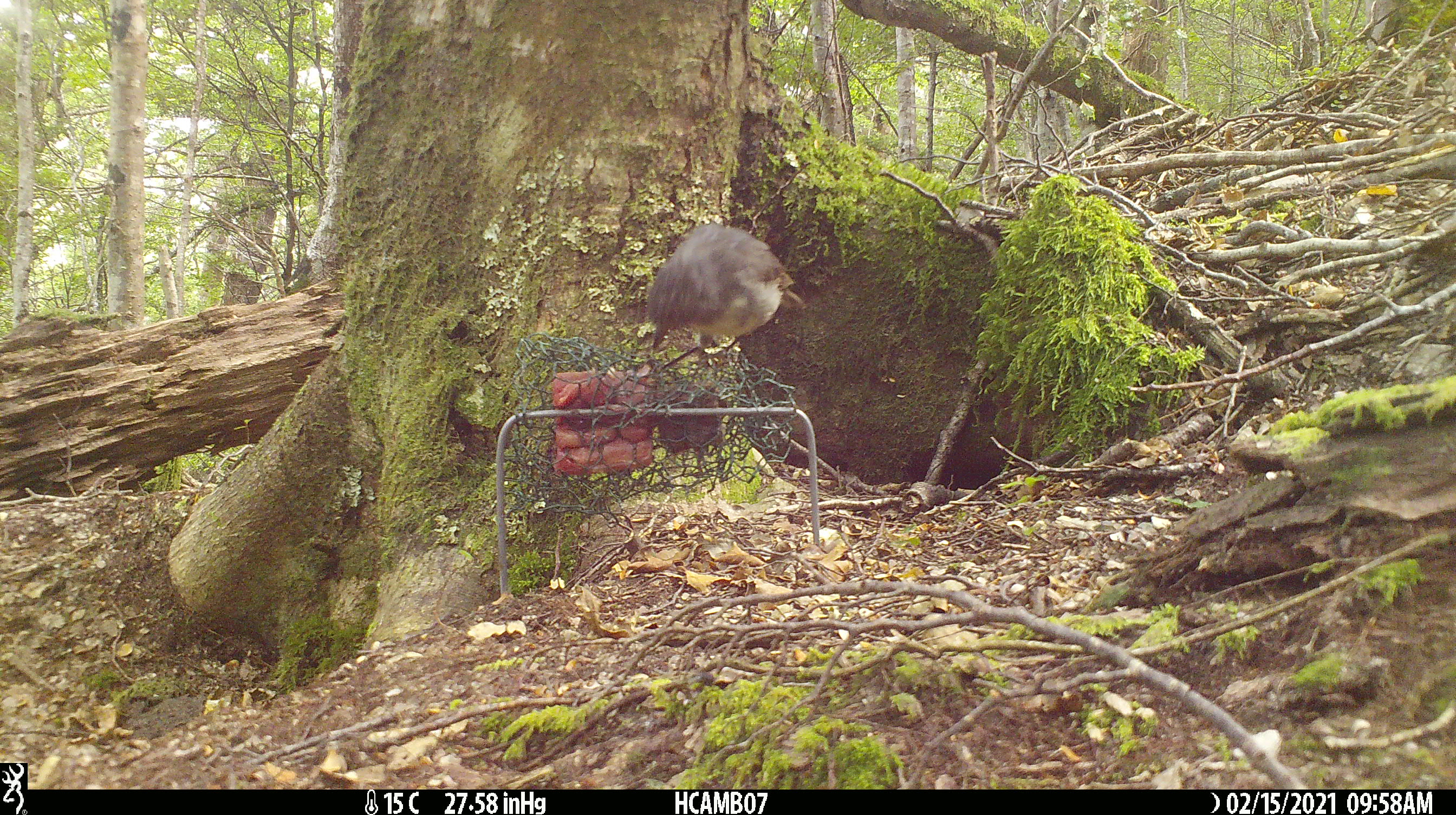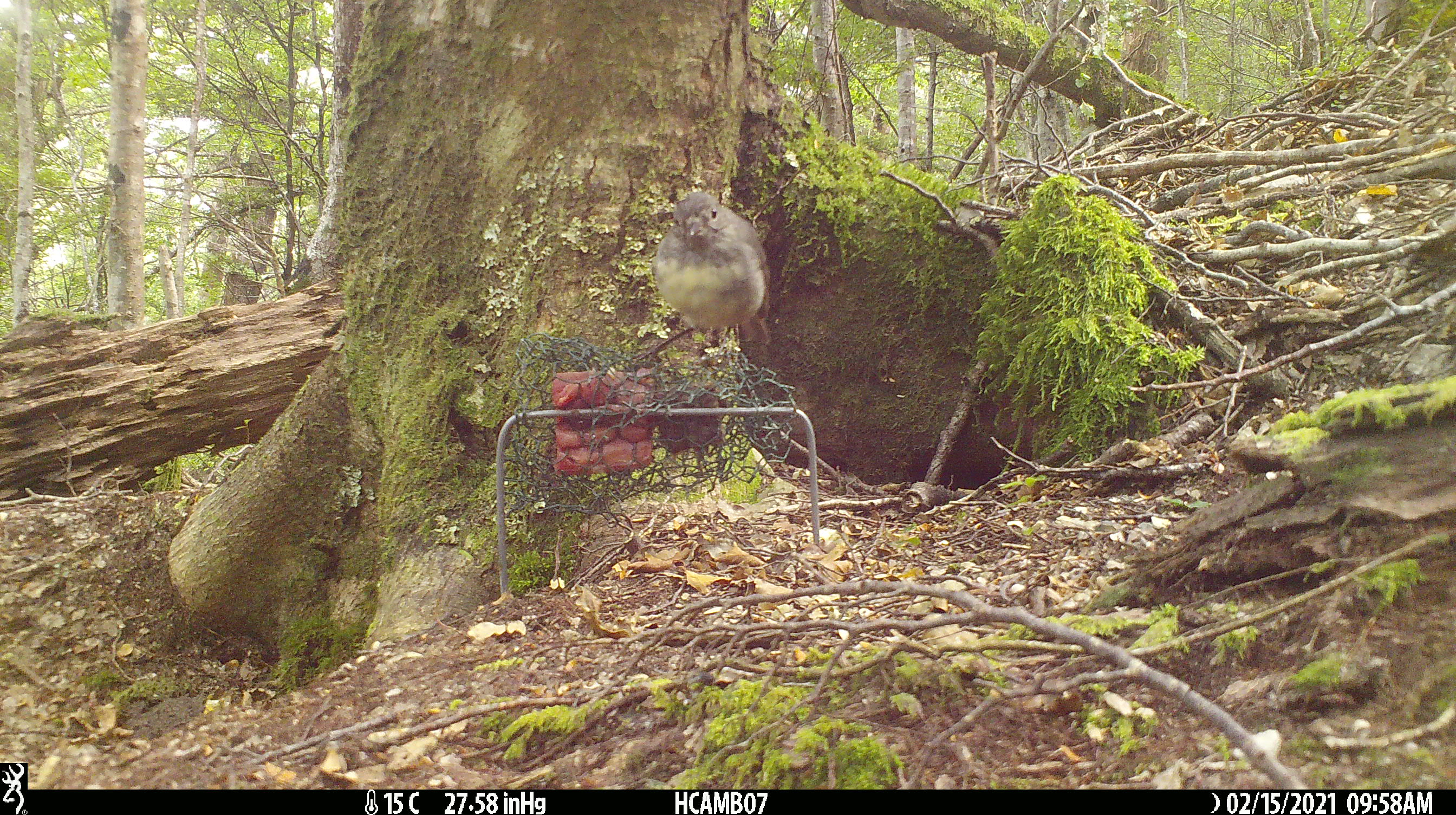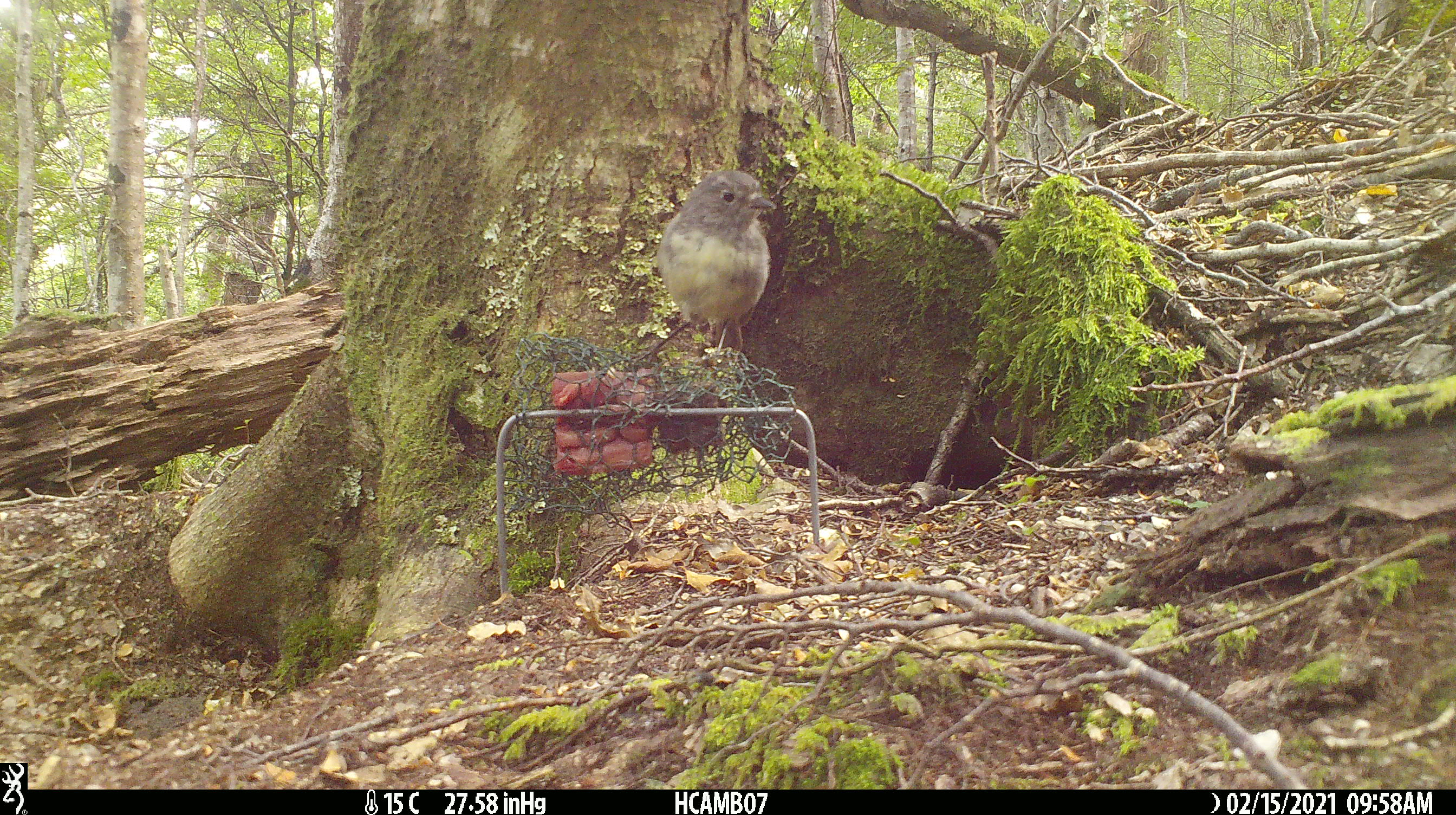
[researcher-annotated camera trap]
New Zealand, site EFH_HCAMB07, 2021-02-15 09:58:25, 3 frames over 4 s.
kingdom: Animalia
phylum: Chordata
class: Aves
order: Passeriformes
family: Petroicidae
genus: Petroica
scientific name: Petroica australis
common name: new zealand robin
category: robin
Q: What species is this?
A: Robin (new zealand robin) (Petroica australis).